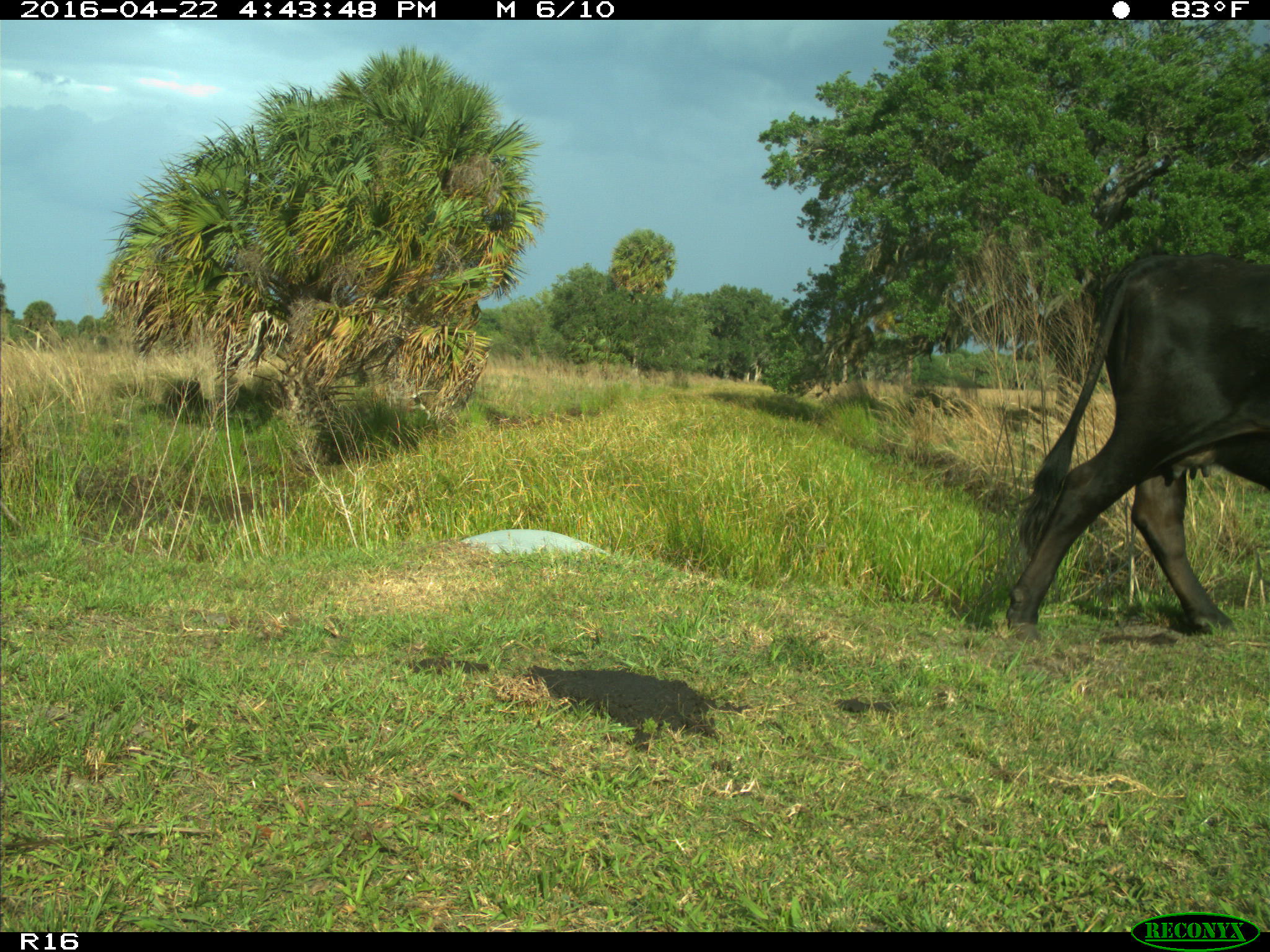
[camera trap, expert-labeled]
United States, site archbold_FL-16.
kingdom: Animalia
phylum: Chordata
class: Mammalia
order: Artiodactyla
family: Bovidae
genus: Bos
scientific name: Bos taurus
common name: domestic cow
Bos taurus (domestic cow).